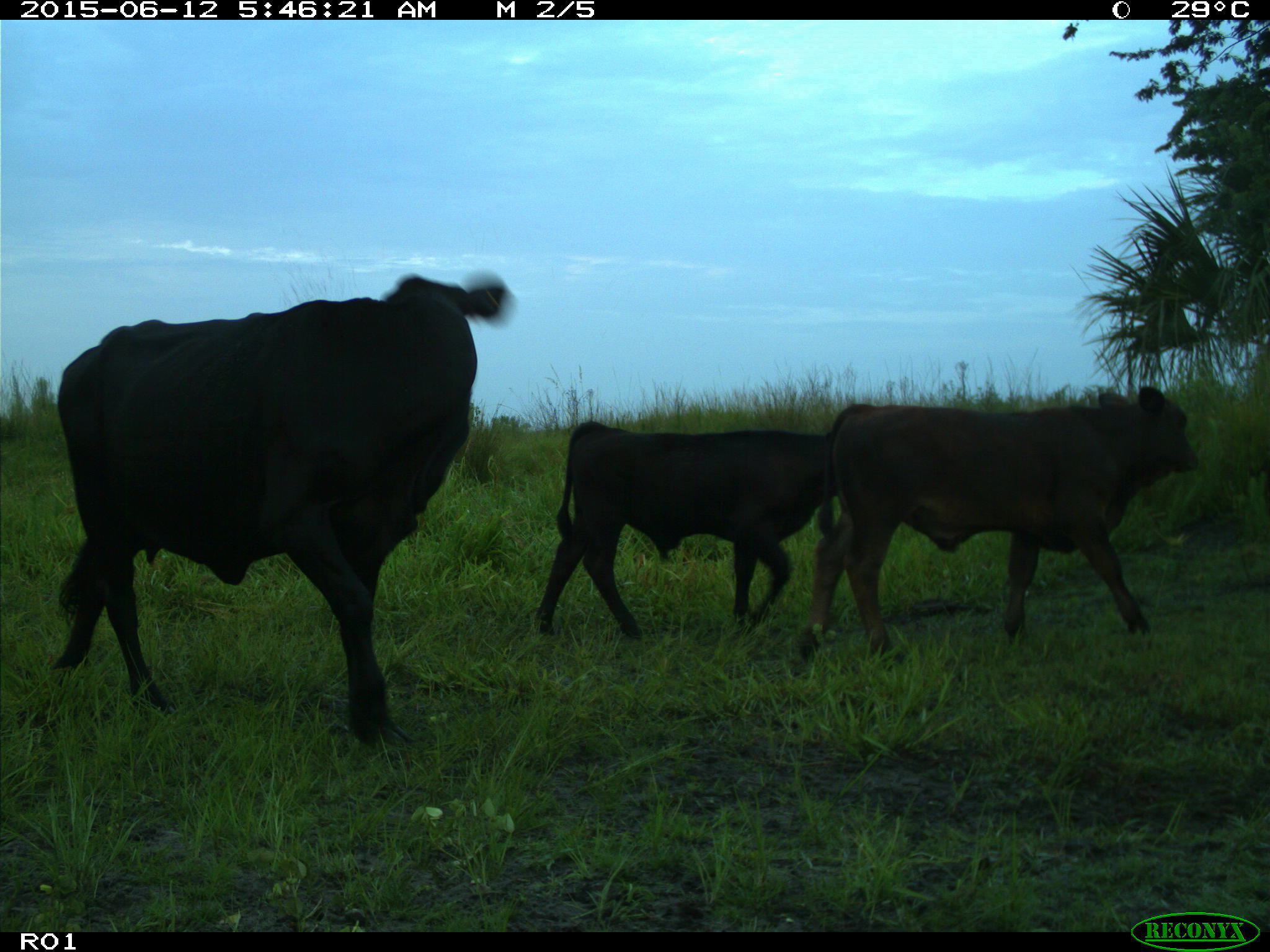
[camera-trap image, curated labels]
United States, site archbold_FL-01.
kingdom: Animalia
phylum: Chordata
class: Mammalia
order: Artiodactyla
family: Bovidae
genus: Bos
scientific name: Bos taurus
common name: domestic cow